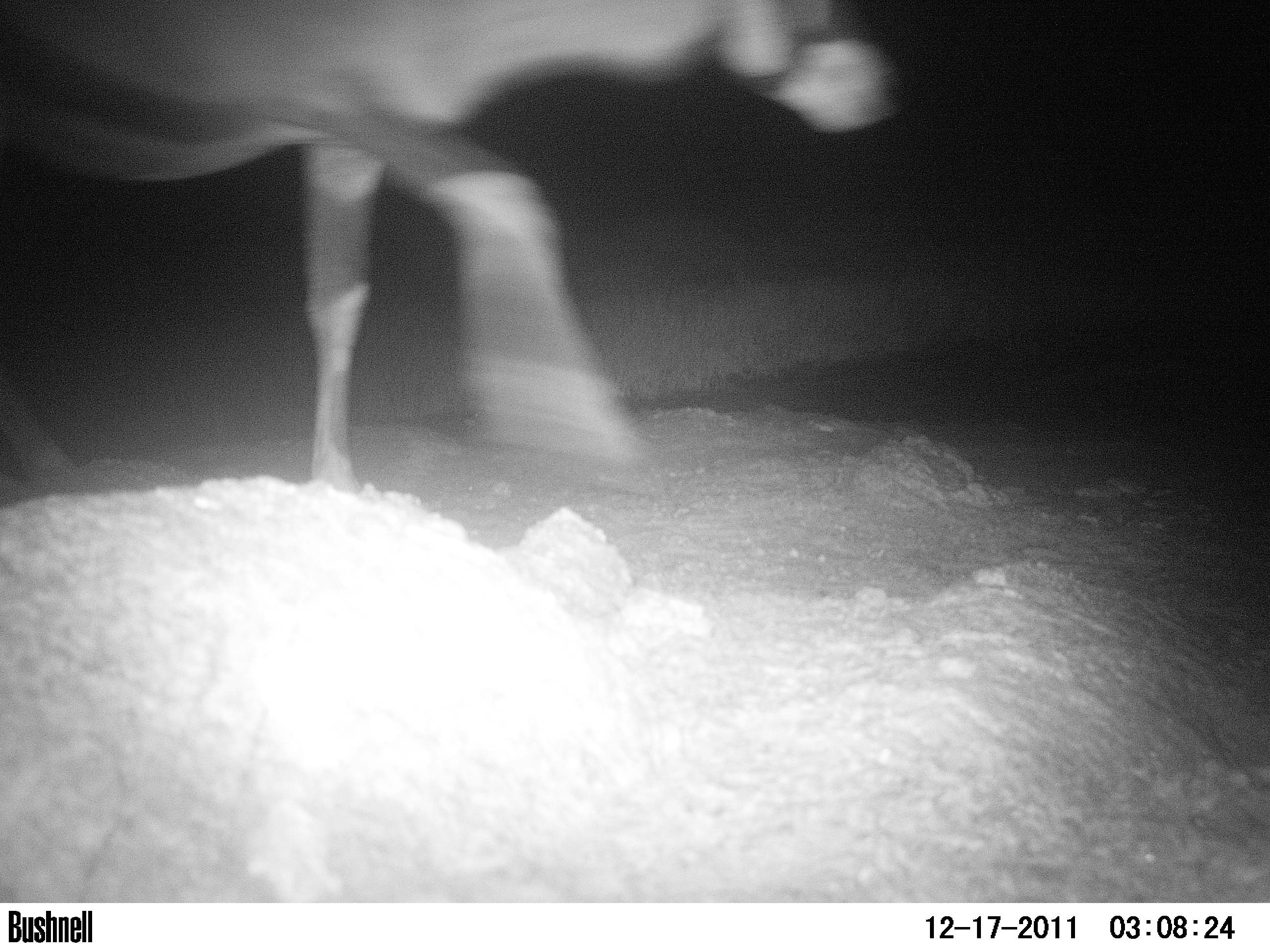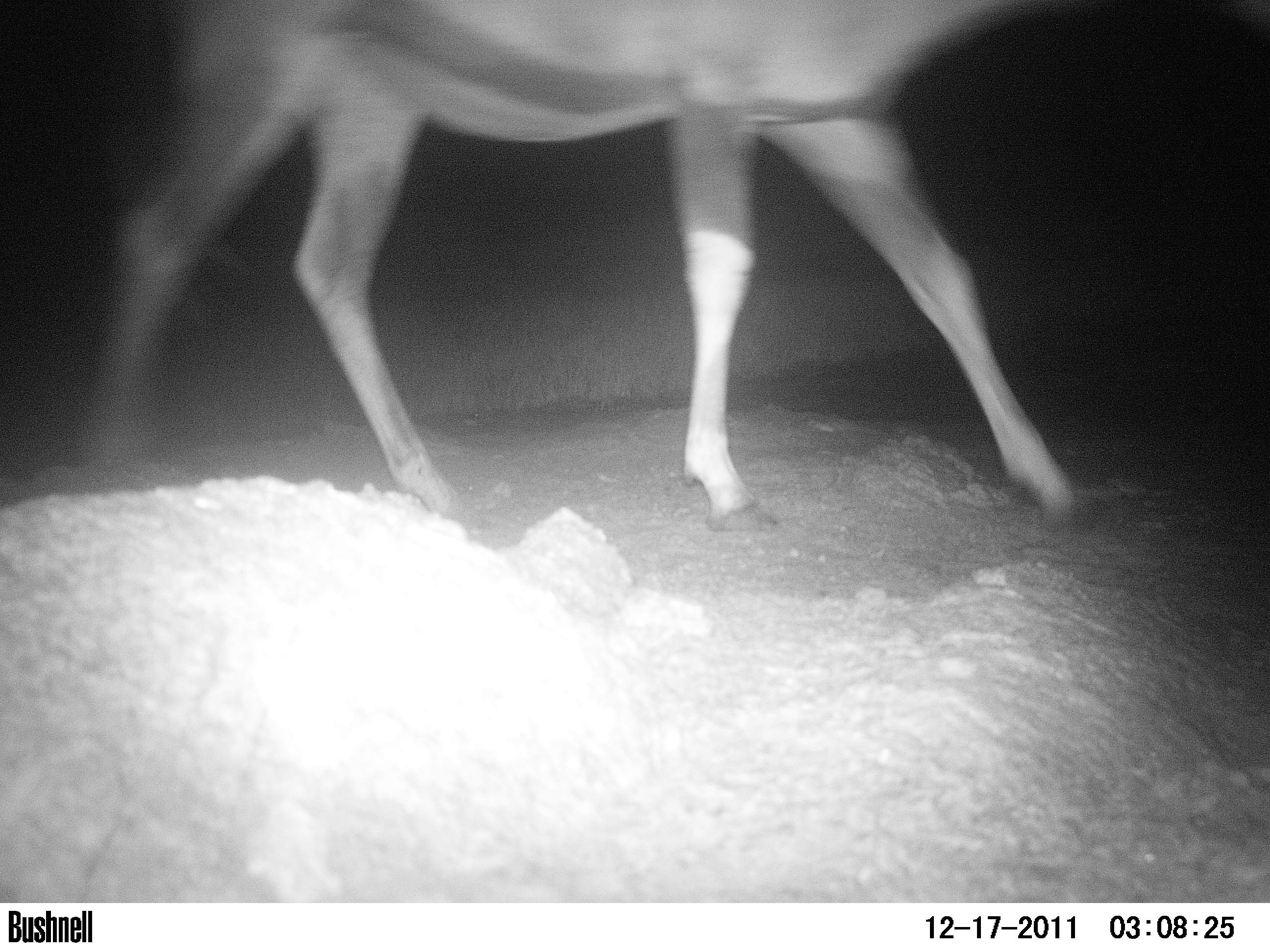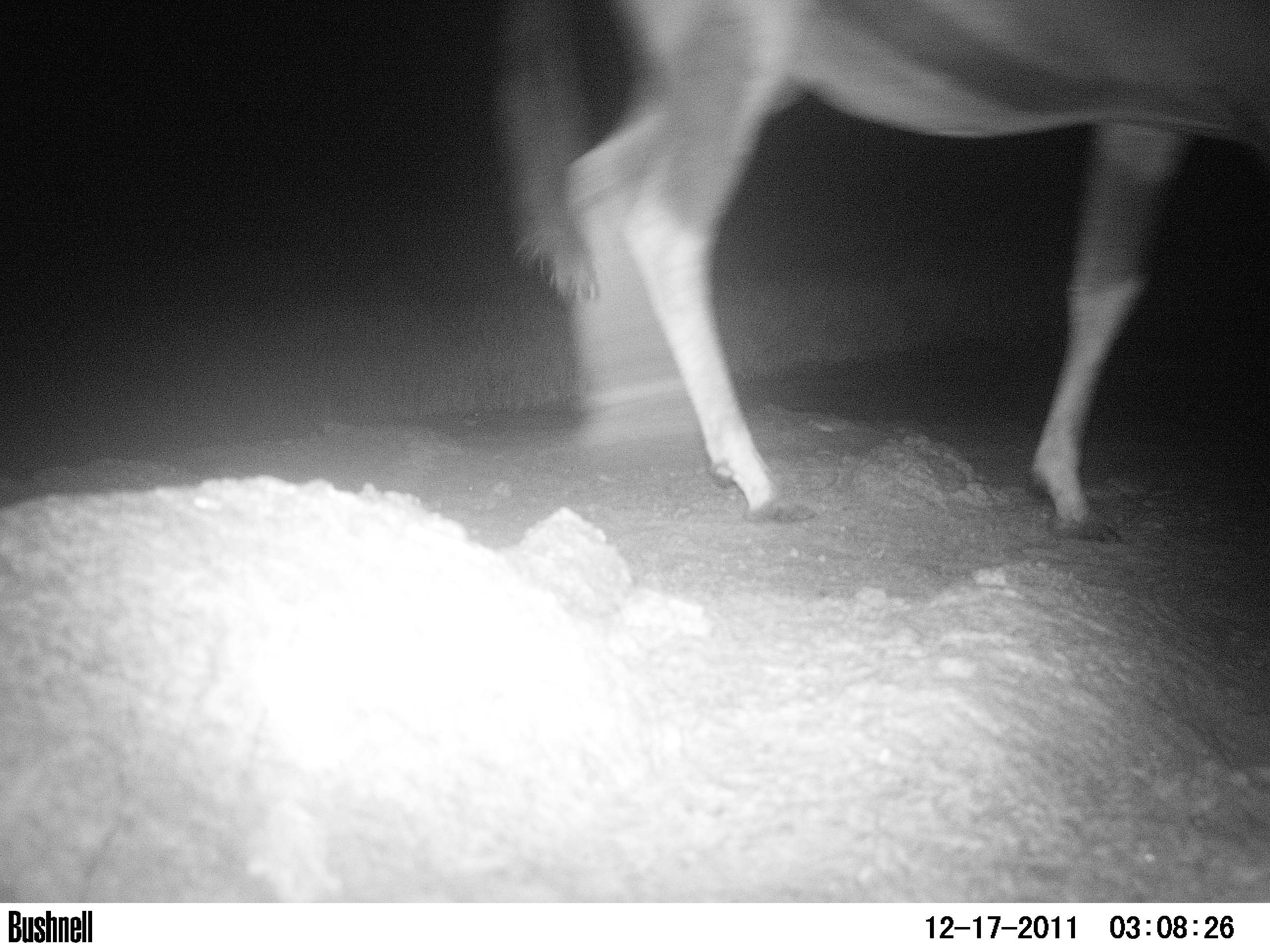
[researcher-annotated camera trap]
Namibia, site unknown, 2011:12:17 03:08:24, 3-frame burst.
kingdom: Animalia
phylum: Chordata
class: Mammalia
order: Artiodactyla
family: Bovidae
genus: Oryx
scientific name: Oryx gazella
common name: gemsbok